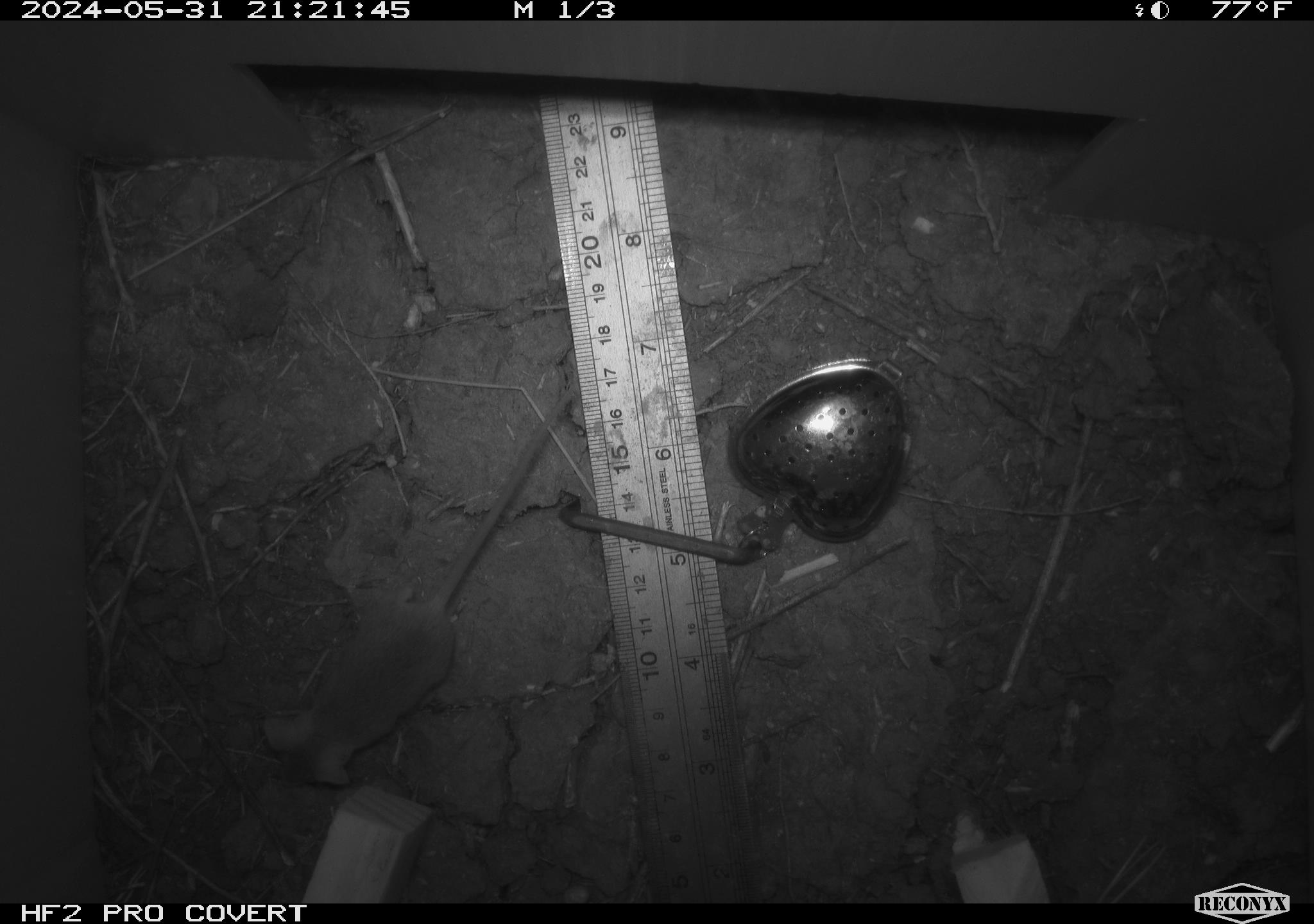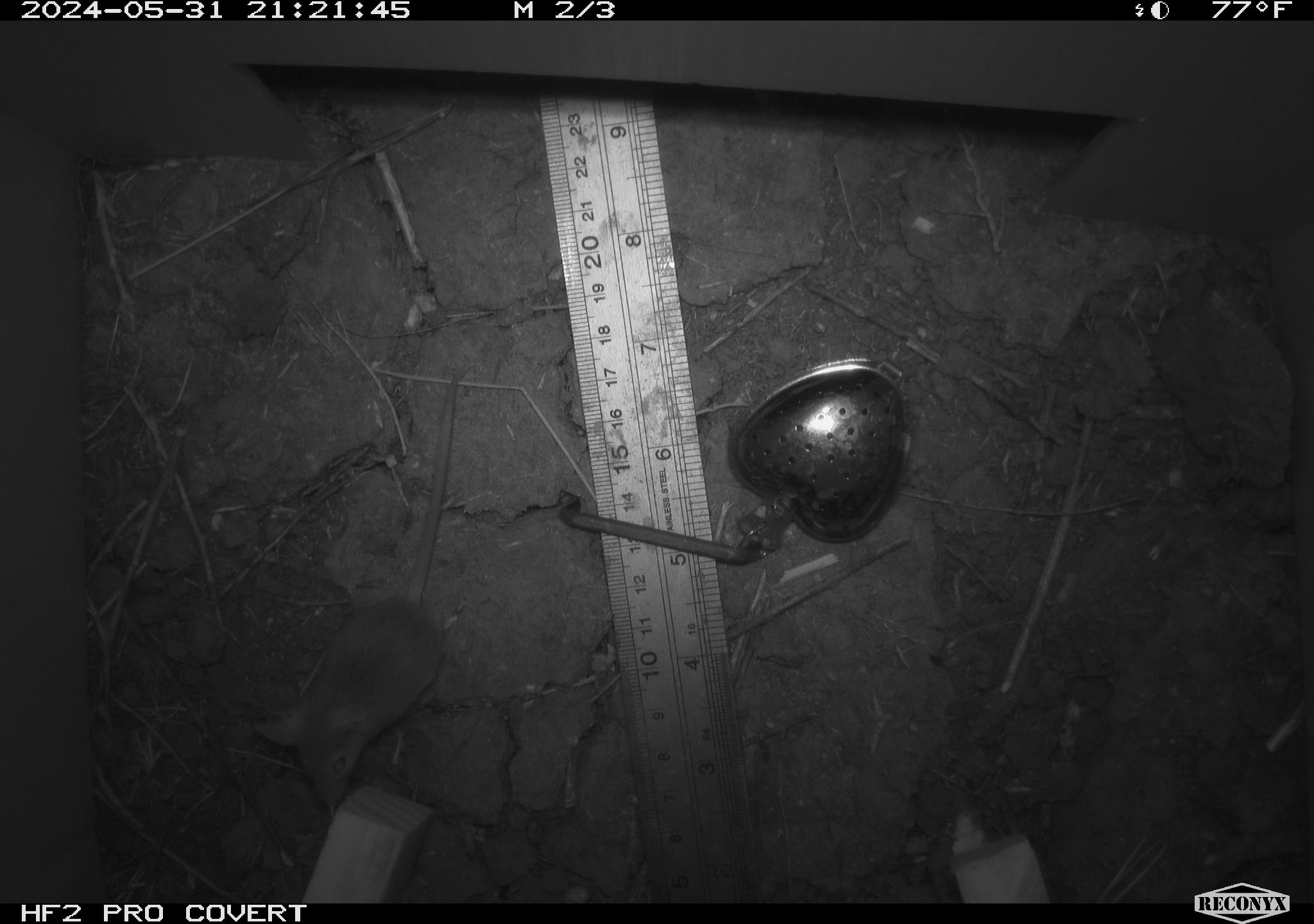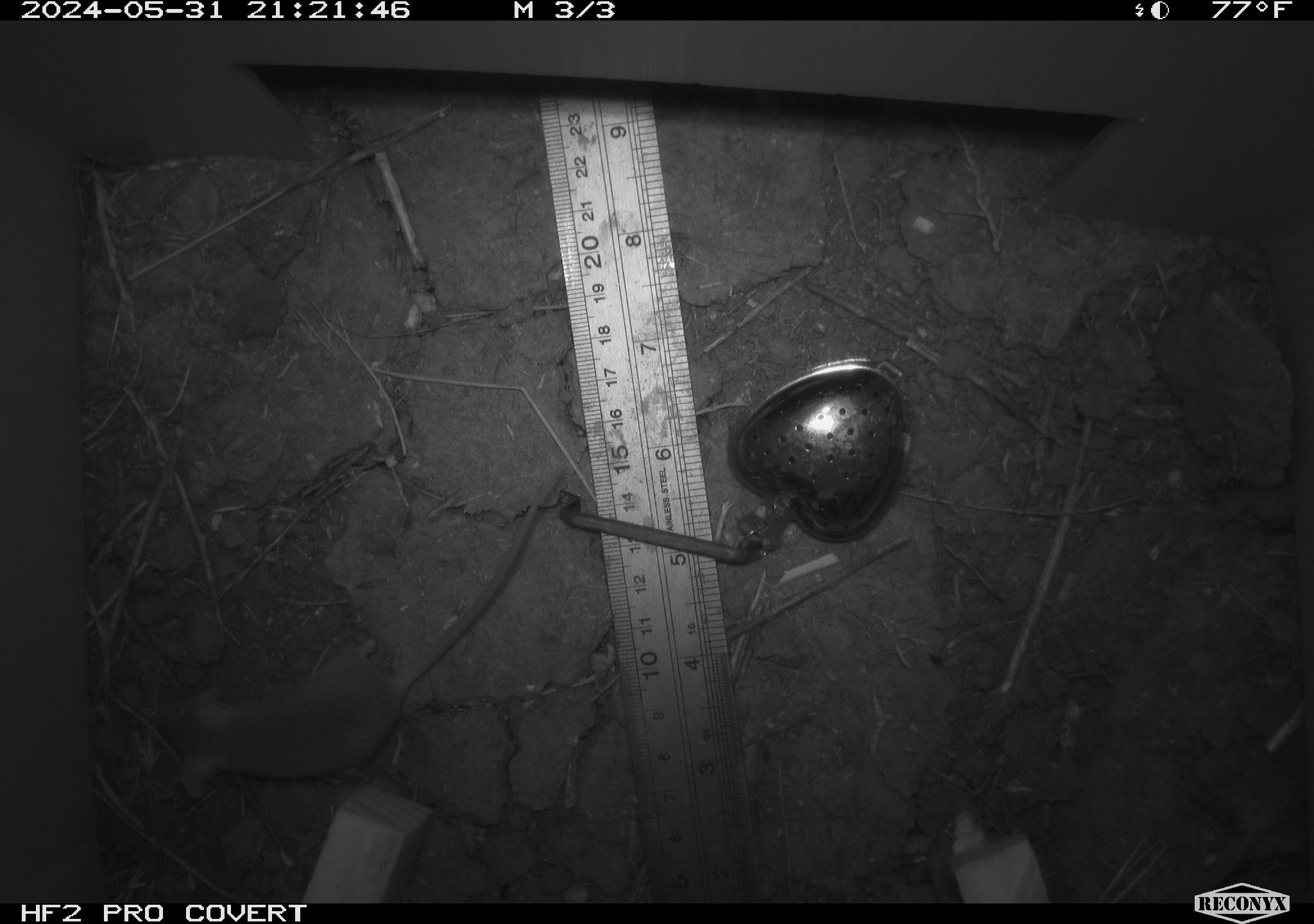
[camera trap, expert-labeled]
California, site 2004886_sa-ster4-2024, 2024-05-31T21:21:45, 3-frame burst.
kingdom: Animalia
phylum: Chordata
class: Mammalia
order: Rodentia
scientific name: Rodentia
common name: mouse species